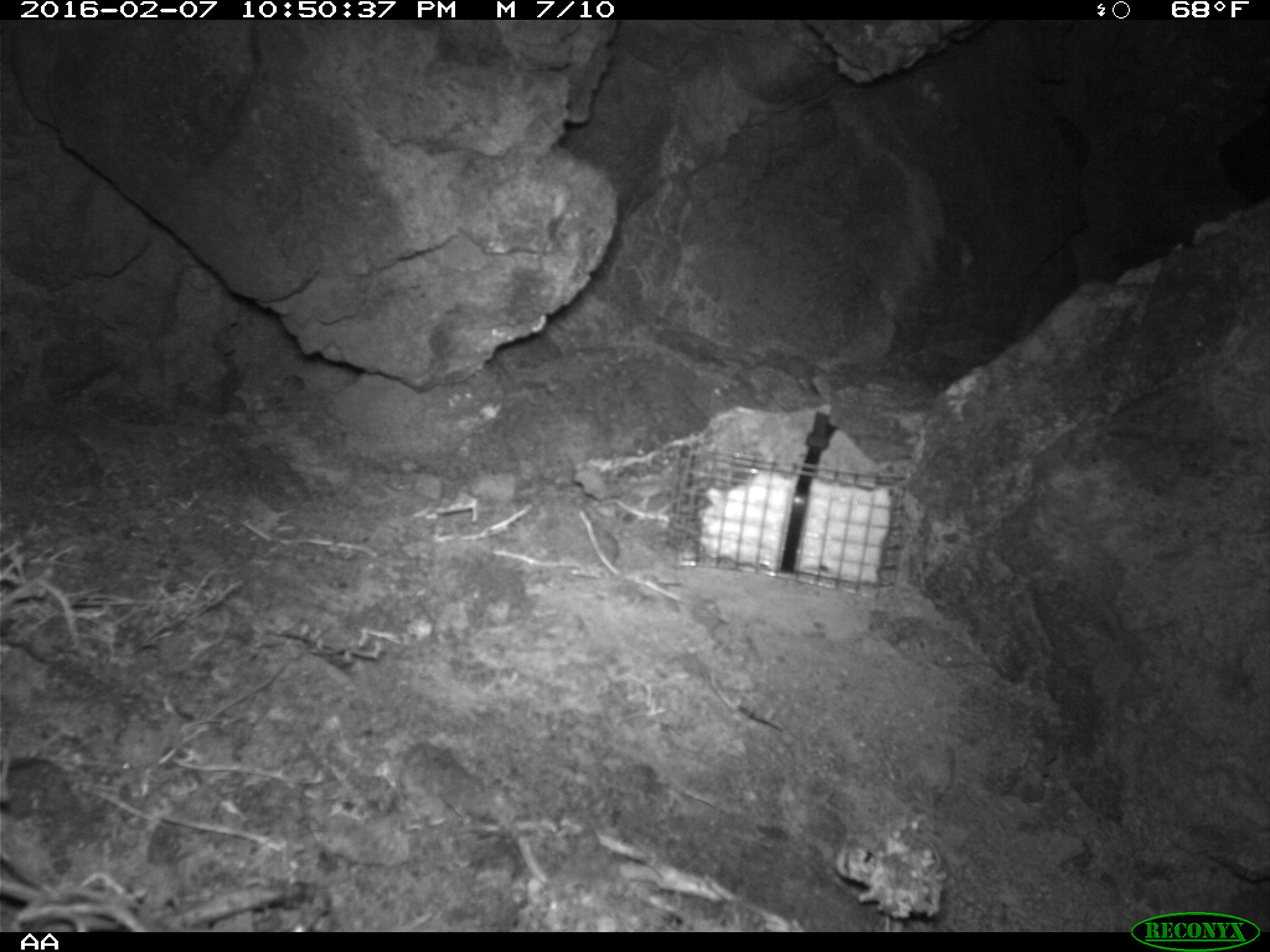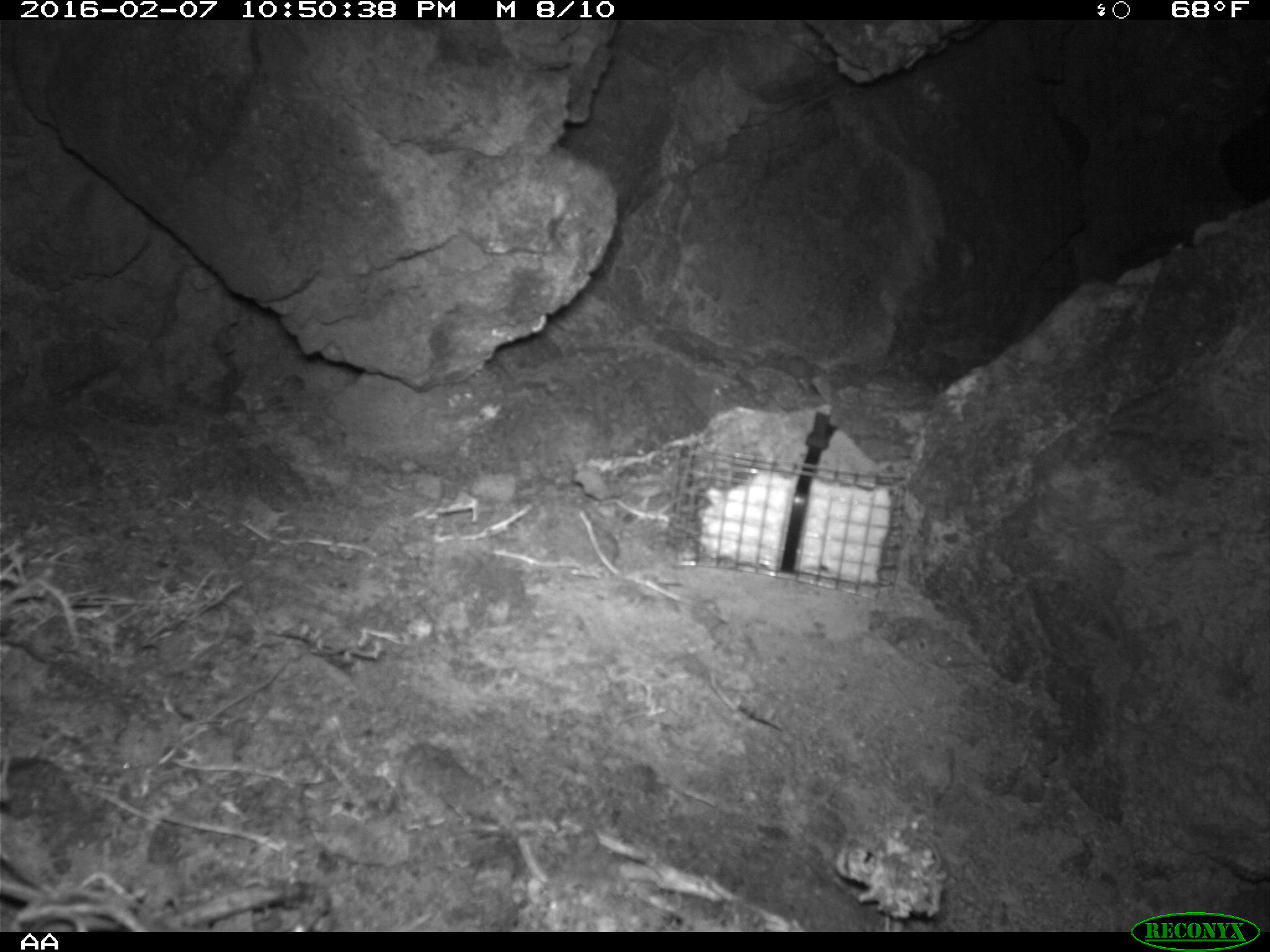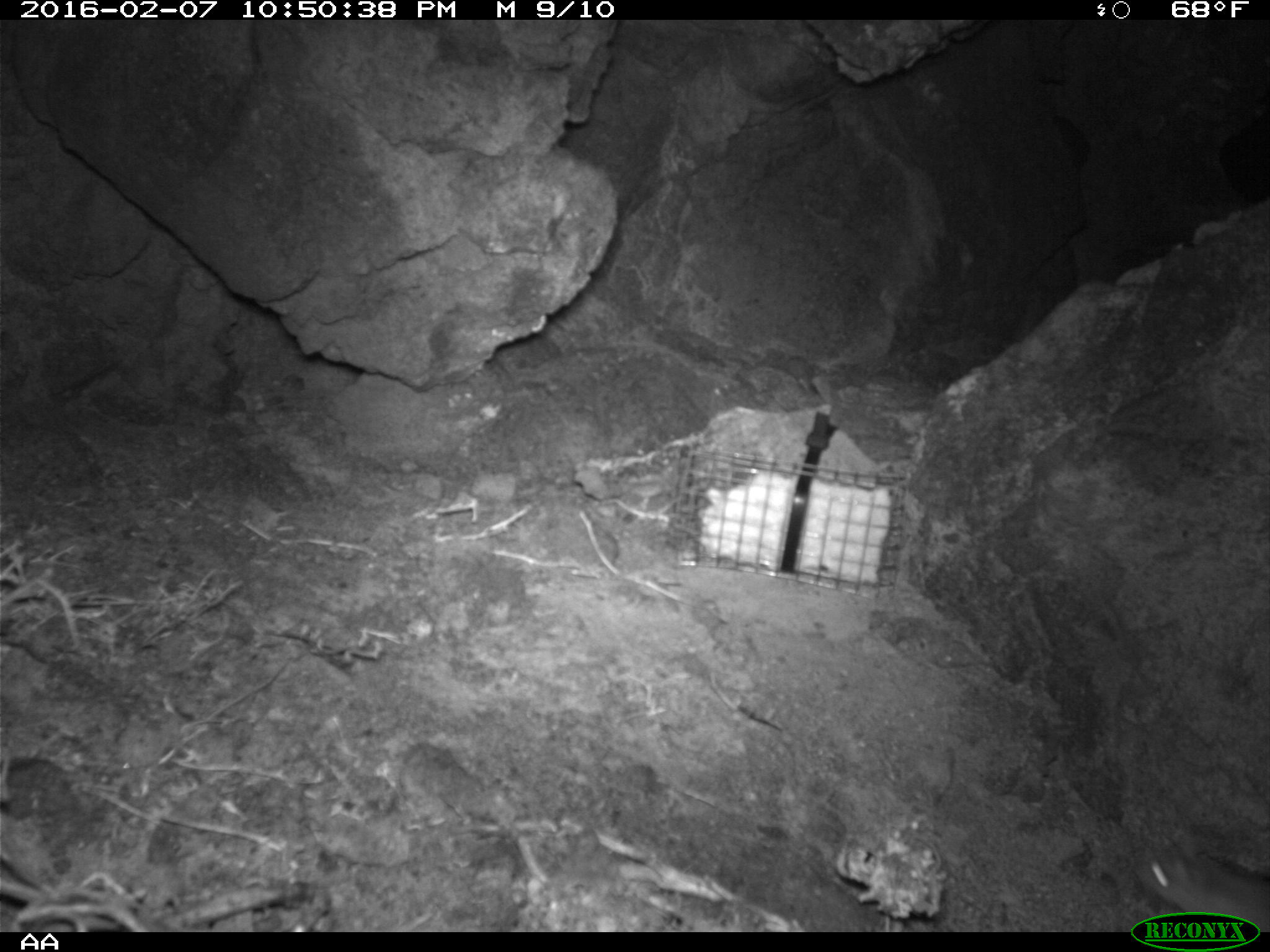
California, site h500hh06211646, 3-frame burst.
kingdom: Animalia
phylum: Chordata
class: Mammalia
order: Rodentia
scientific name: Rodentia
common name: rodent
Rodent (Rodentia).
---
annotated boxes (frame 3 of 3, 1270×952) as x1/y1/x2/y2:
rodent: 1135/842/1269/932